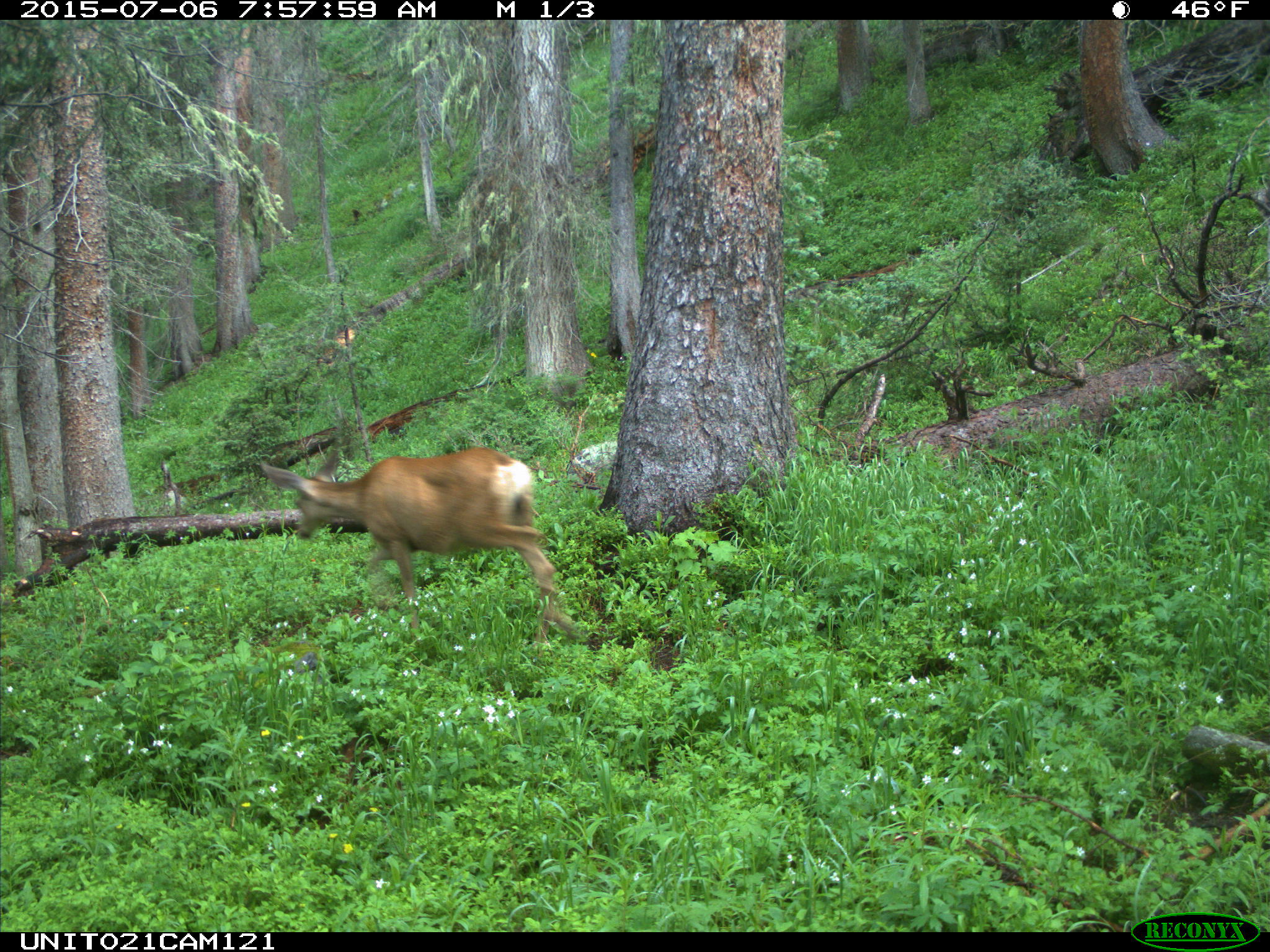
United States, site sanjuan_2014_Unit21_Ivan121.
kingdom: Animalia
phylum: Chordata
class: Mammalia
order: Artiodactyla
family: Cervidae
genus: Odocoileus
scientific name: Odocoileus hemionus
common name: mule deer